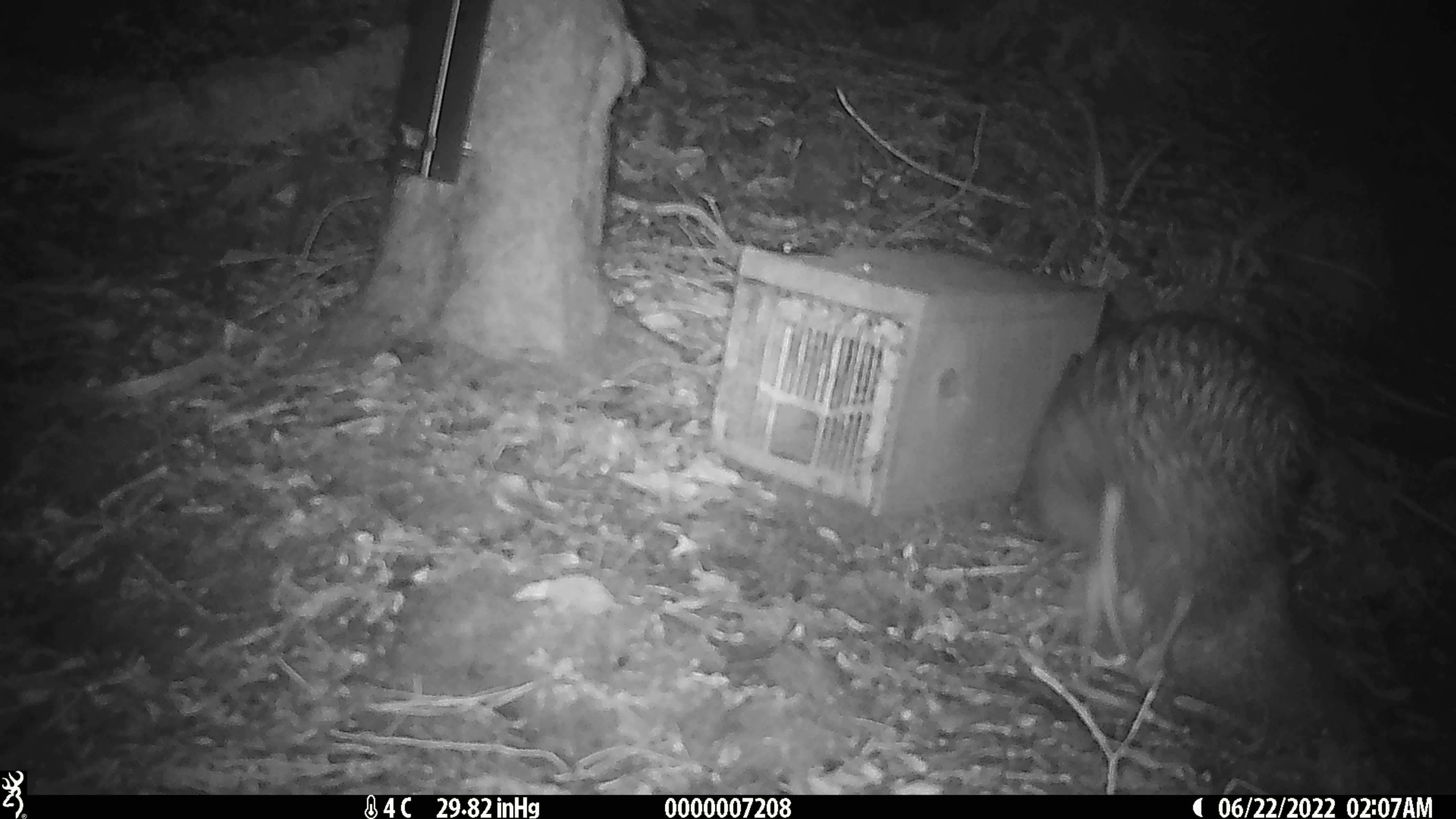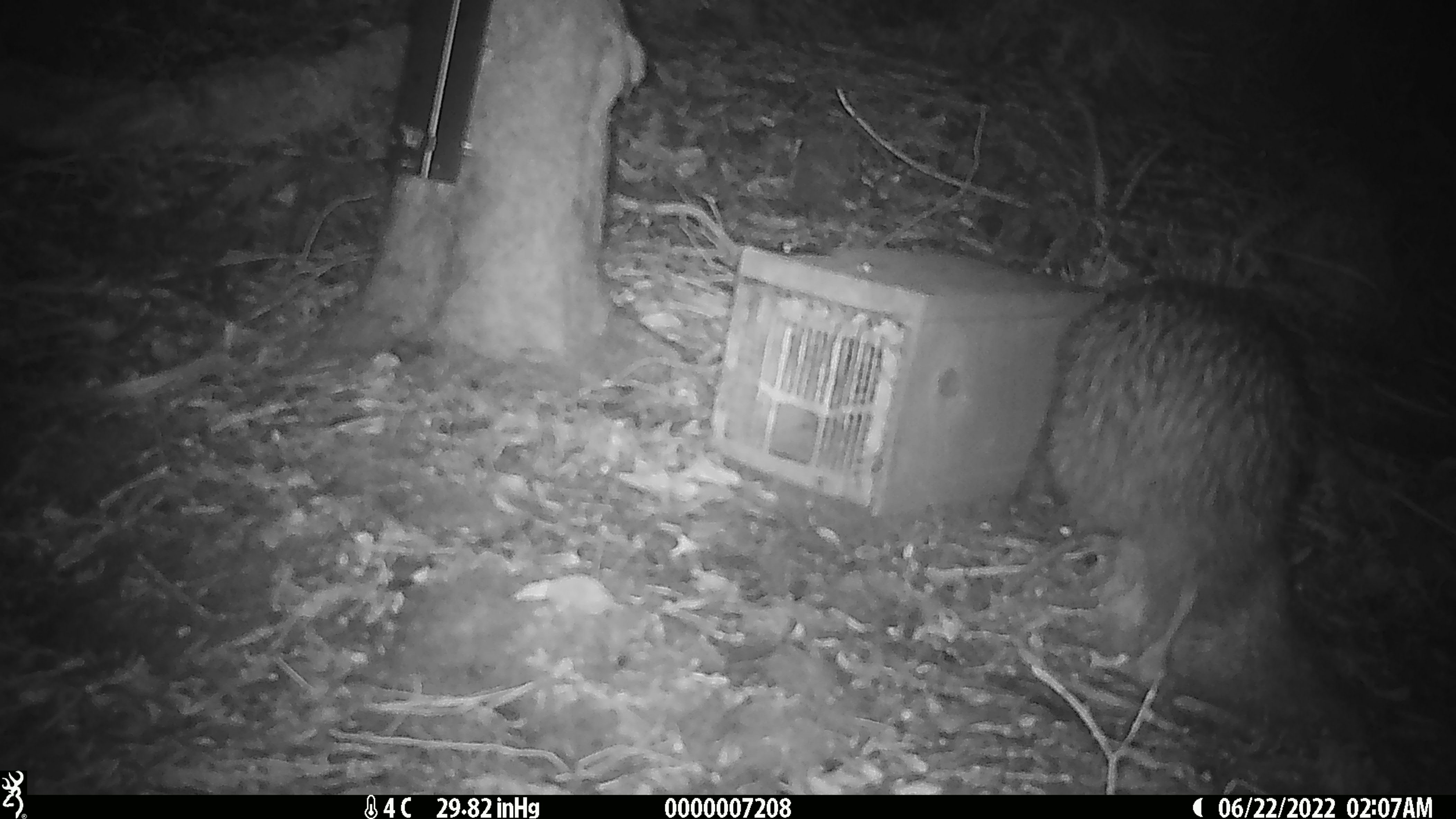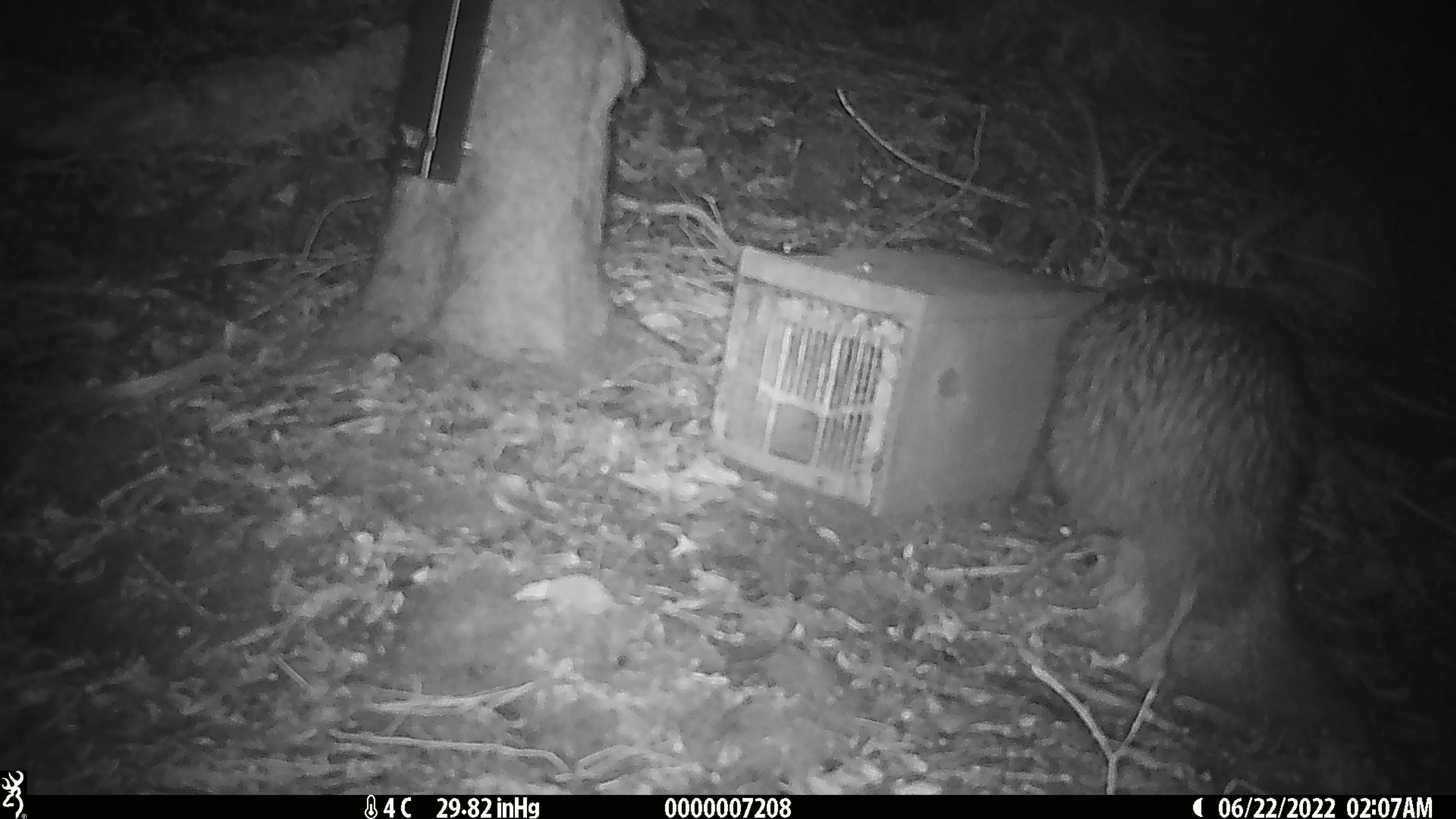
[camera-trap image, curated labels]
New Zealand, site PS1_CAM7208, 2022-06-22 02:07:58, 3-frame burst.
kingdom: Animalia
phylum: Chordata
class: Aves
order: Apterygiformes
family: Apterygidae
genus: Apteryx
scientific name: Apteryx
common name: kiwi